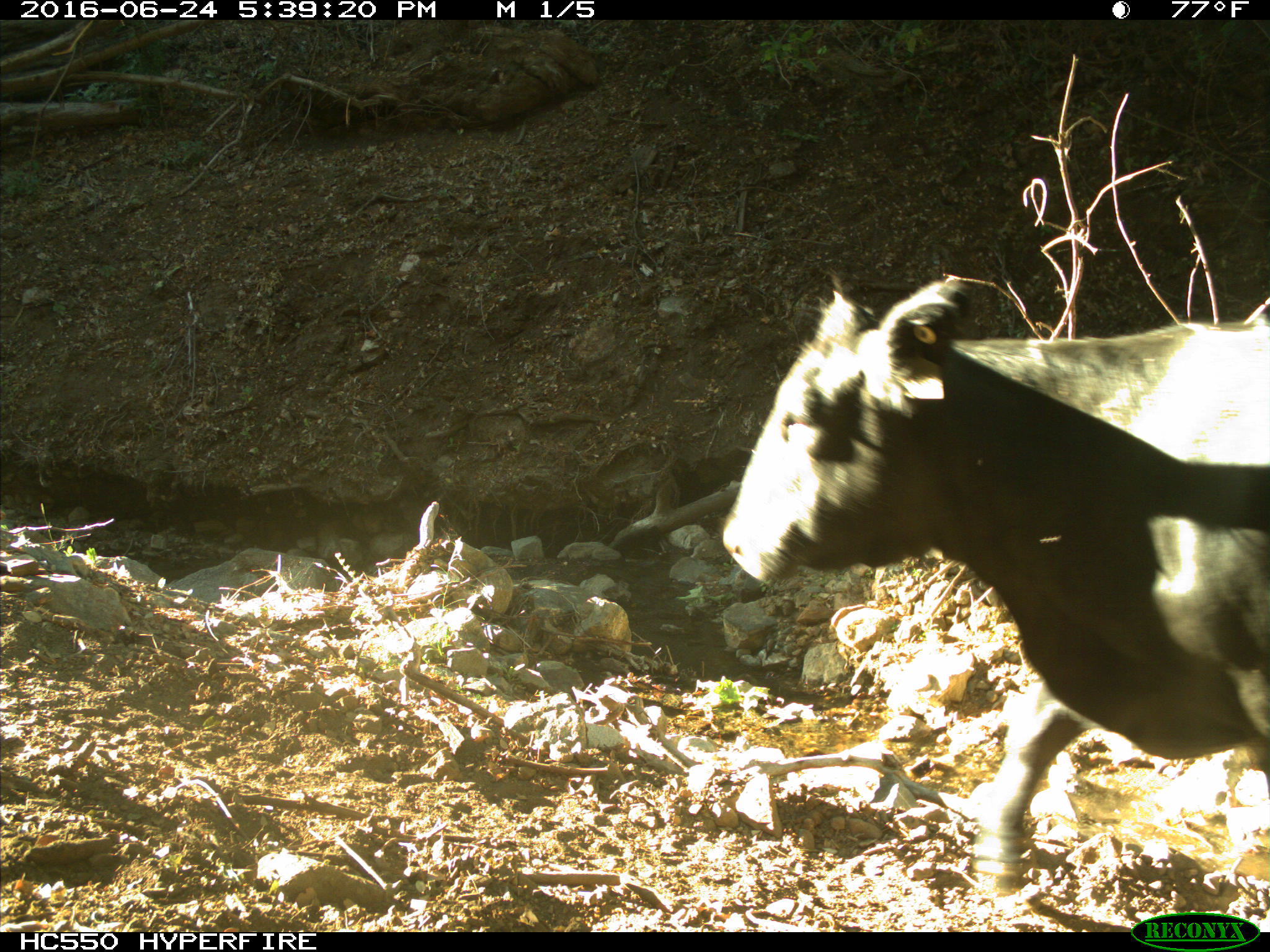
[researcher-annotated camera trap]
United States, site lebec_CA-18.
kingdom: Animalia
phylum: Chordata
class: Mammalia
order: Artiodactyla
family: Bovidae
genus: Bos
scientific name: Bos taurus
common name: domestic cow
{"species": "Bos taurus (domestic cow)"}